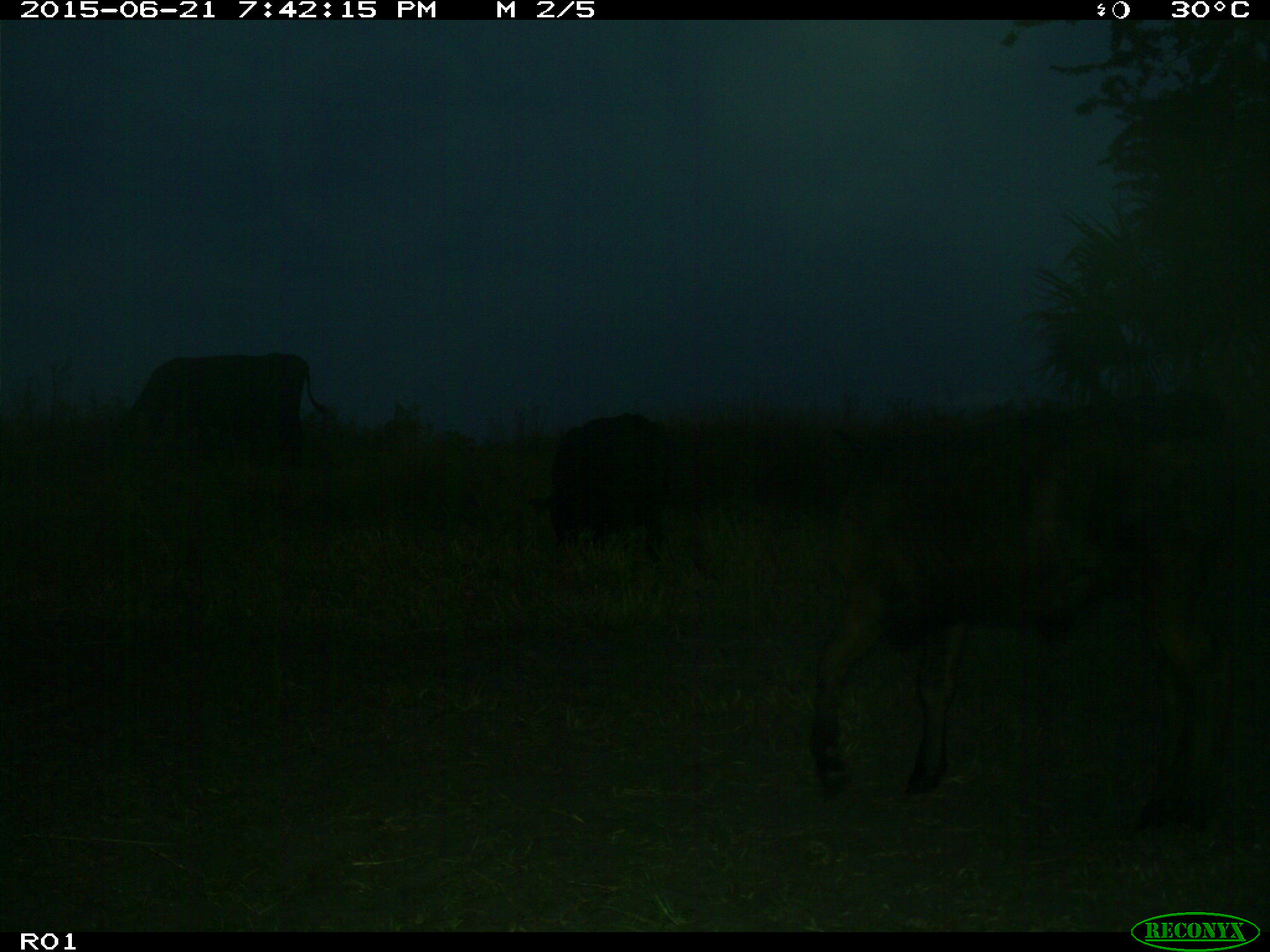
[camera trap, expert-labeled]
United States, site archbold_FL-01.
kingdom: Animalia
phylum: Chordata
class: Mammalia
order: Artiodactyla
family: Bovidae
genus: Bos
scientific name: Bos taurus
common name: domestic cow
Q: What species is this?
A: Bos taurus (domestic cow).